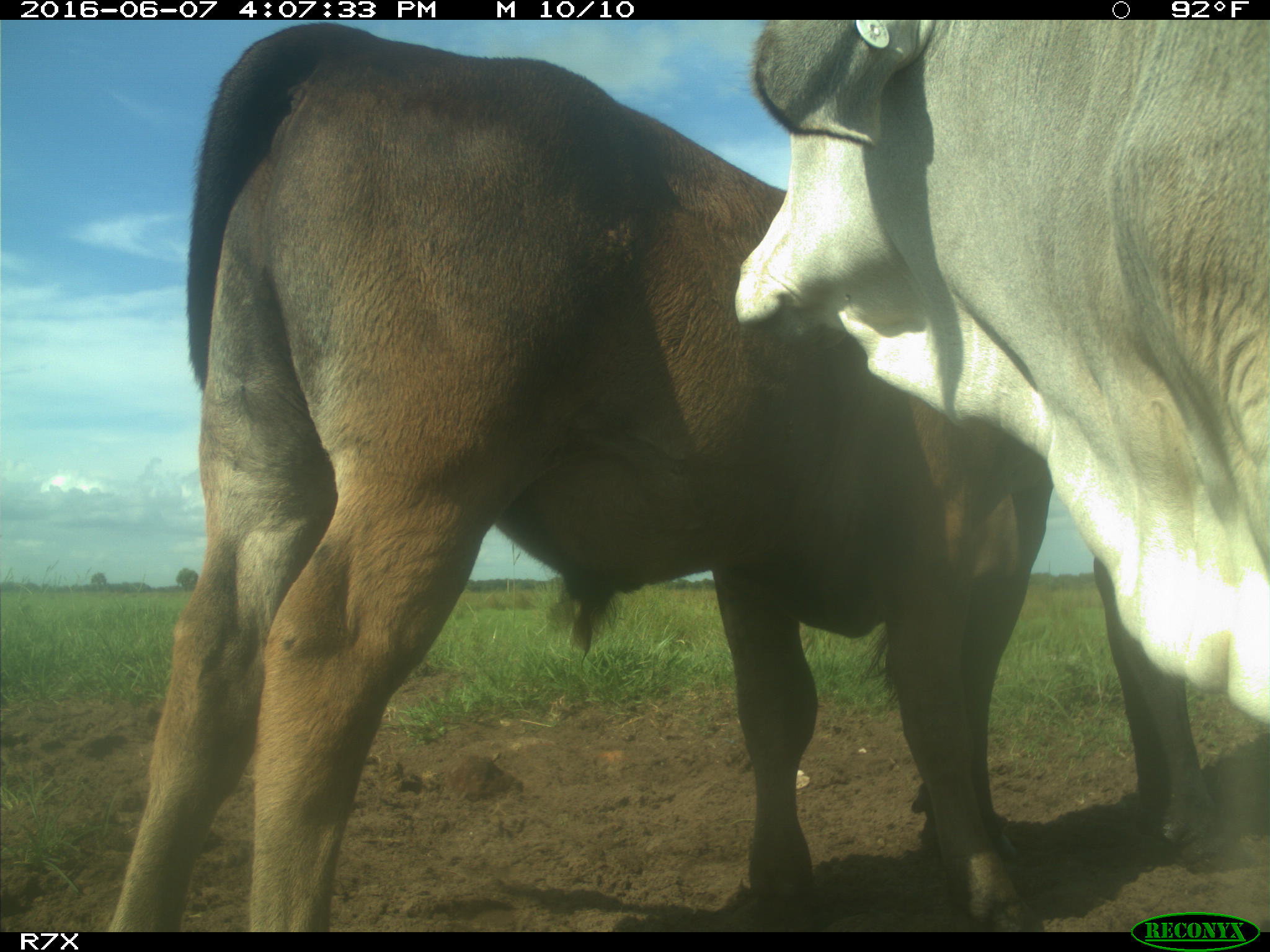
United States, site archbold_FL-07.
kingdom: Animalia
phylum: Chordata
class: Mammalia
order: Artiodactyla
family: Bovidae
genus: Bos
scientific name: Bos taurus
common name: domestic cow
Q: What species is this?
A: Bos taurus (domestic cow).